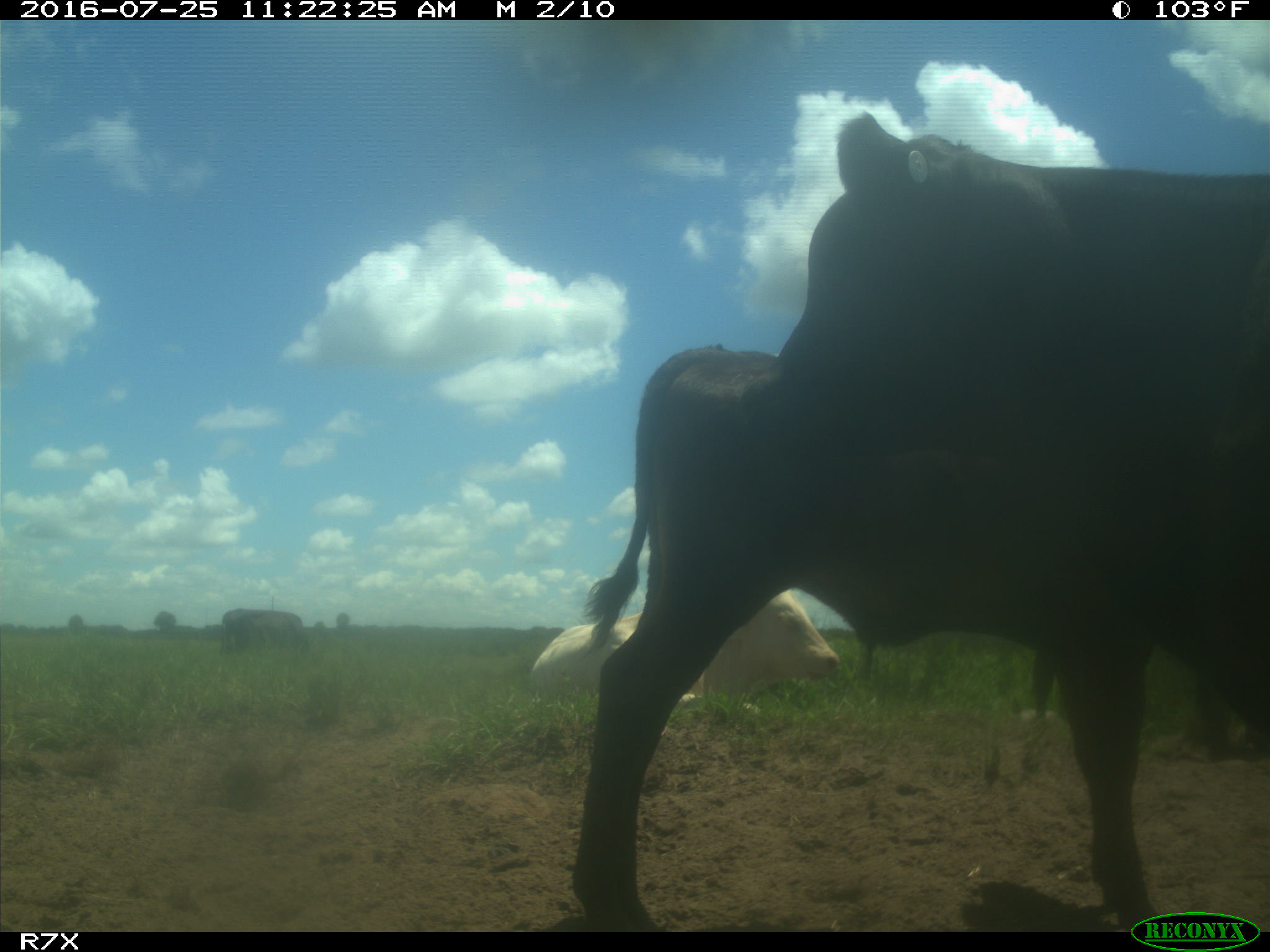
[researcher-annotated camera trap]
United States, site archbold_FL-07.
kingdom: Animalia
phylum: Chordata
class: Mammalia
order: Artiodactyla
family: Bovidae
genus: Bos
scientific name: Bos taurus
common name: domestic cow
Bos taurus (domestic cow).